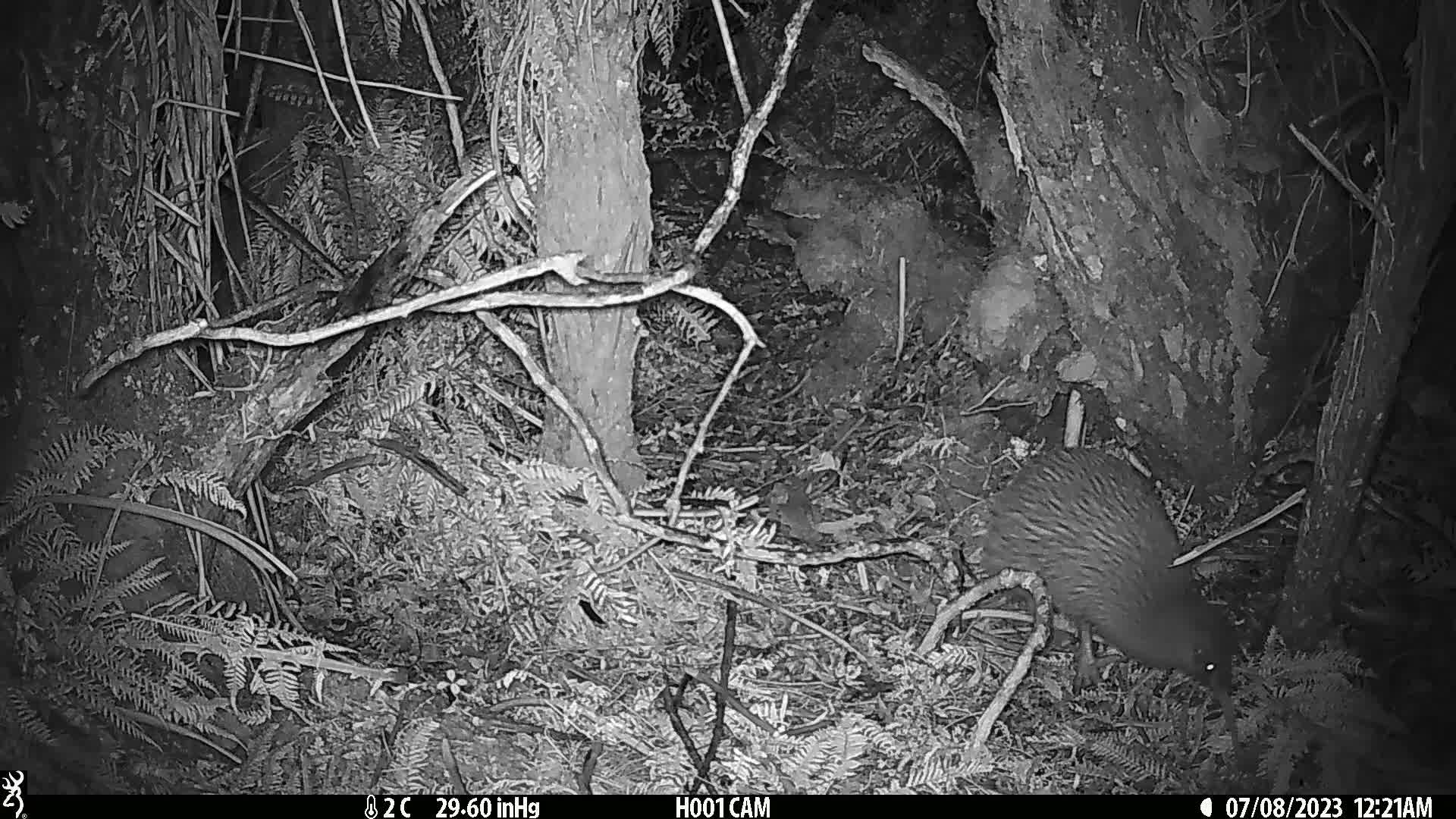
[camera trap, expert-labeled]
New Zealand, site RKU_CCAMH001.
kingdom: Animalia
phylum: Chordata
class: Aves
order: Apterygiformes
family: Apterygidae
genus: Apteryx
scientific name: Apteryx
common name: kiwi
Kiwi (Apteryx).